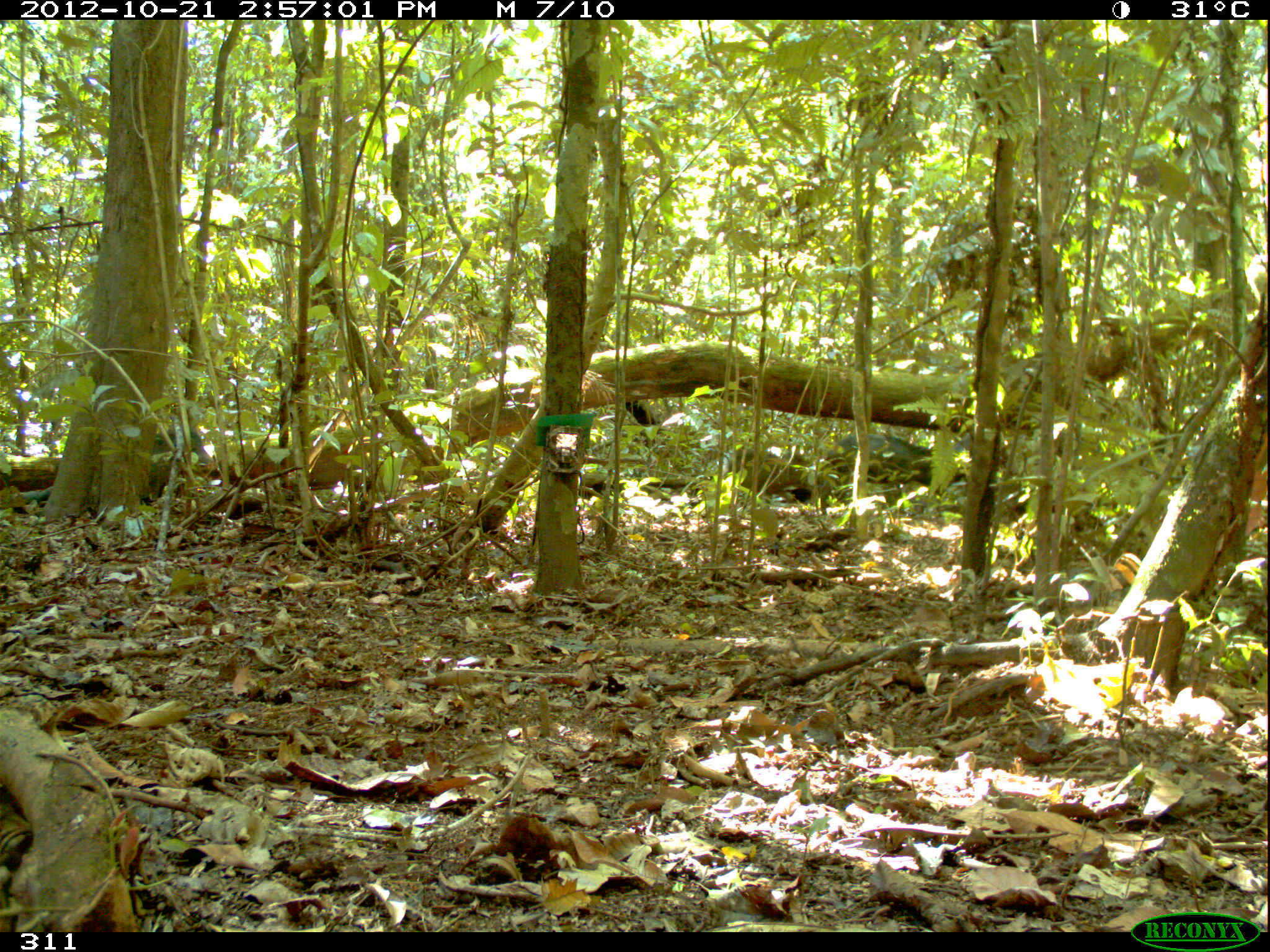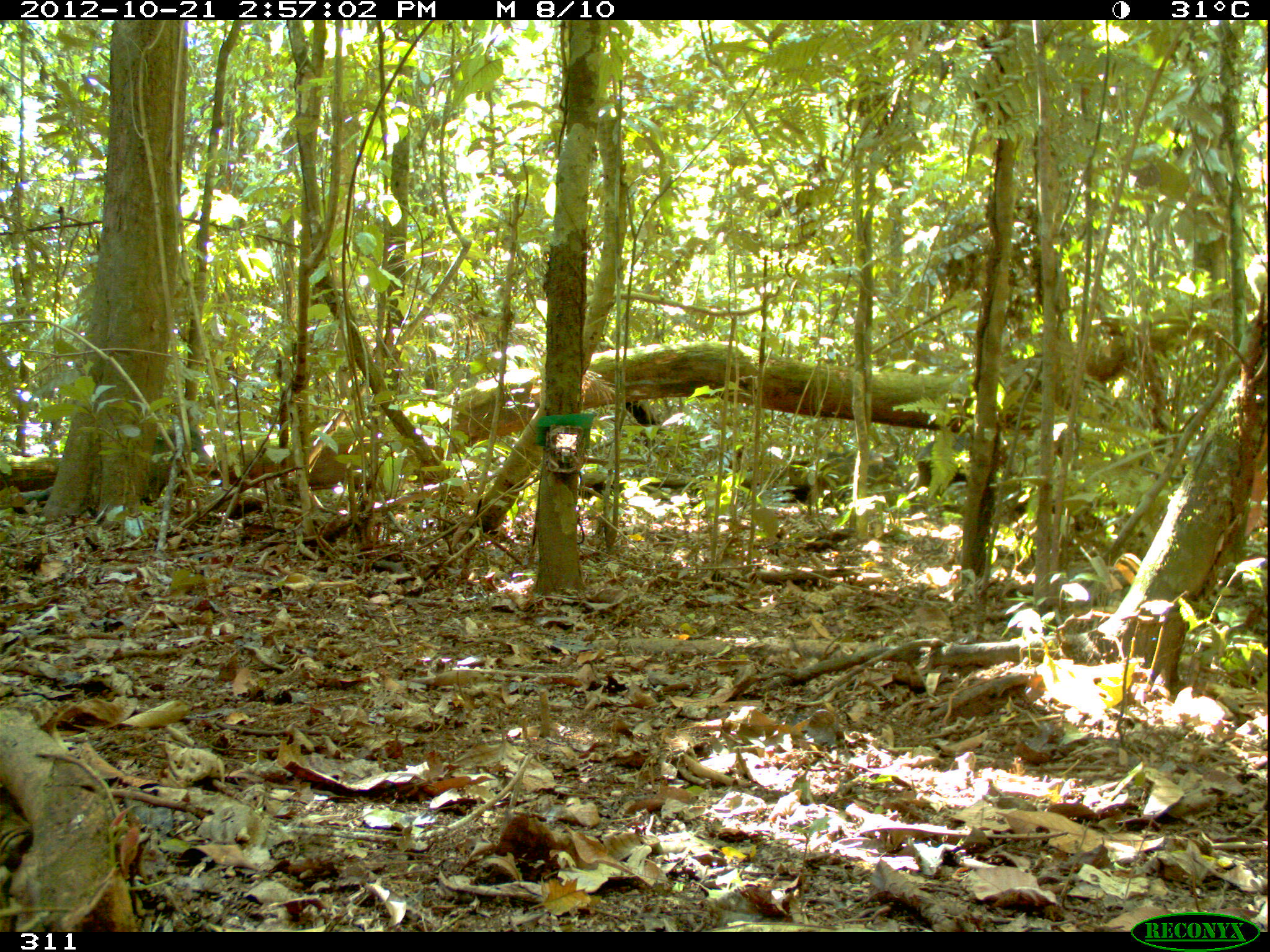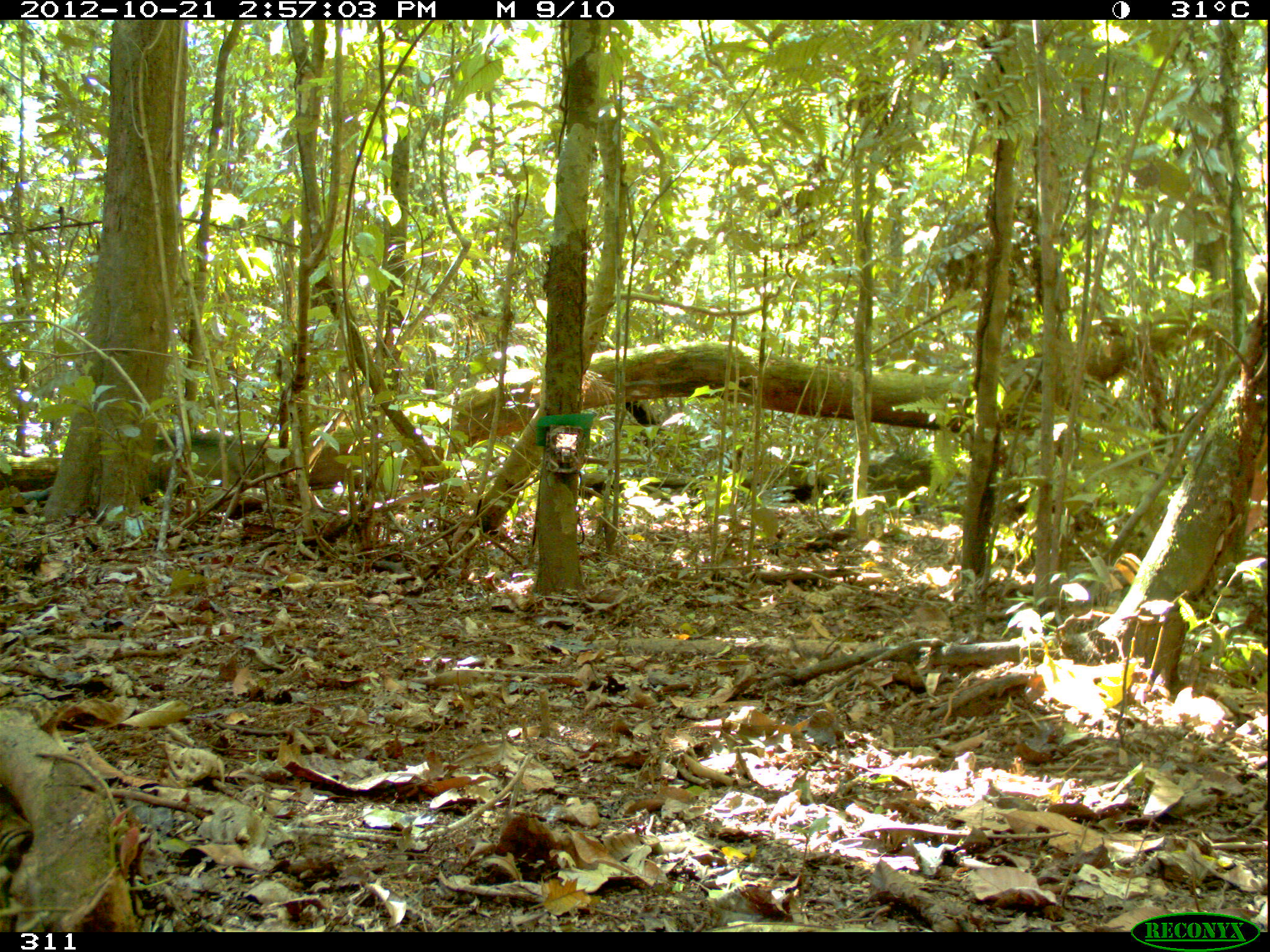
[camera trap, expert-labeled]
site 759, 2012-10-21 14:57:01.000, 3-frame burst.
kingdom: Animalia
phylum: Chordata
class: Mammalia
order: Artiodactyla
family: Tayassuidae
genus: Tayassu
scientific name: Tayassu pecari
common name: white-lipped peccary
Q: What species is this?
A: Tayassu pecari (white-lipped peccary).